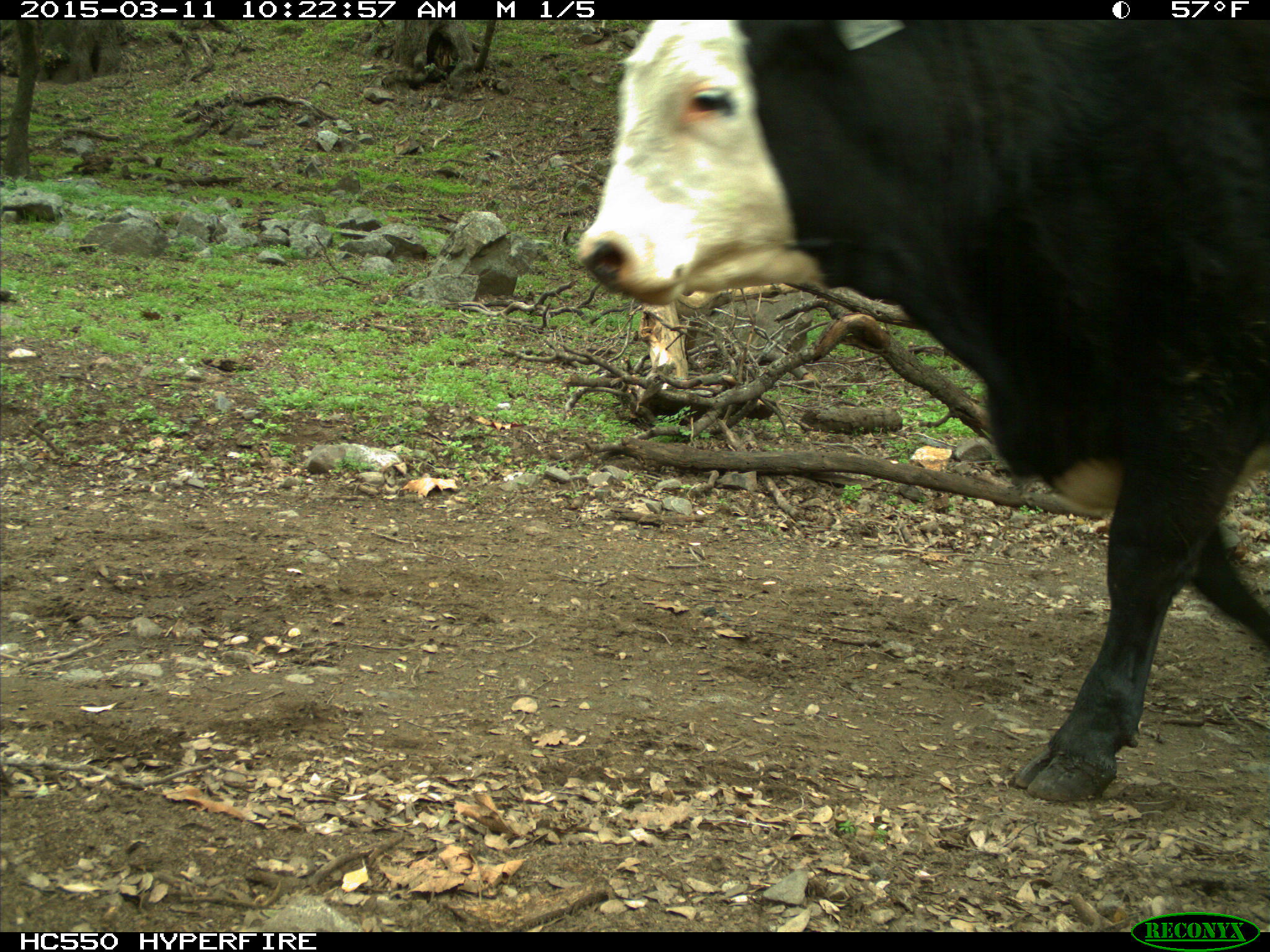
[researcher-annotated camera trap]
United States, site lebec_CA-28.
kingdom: Animalia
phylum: Chordata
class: Mammalia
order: Artiodactyla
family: Bovidae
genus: Bos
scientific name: Bos taurus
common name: domestic cow